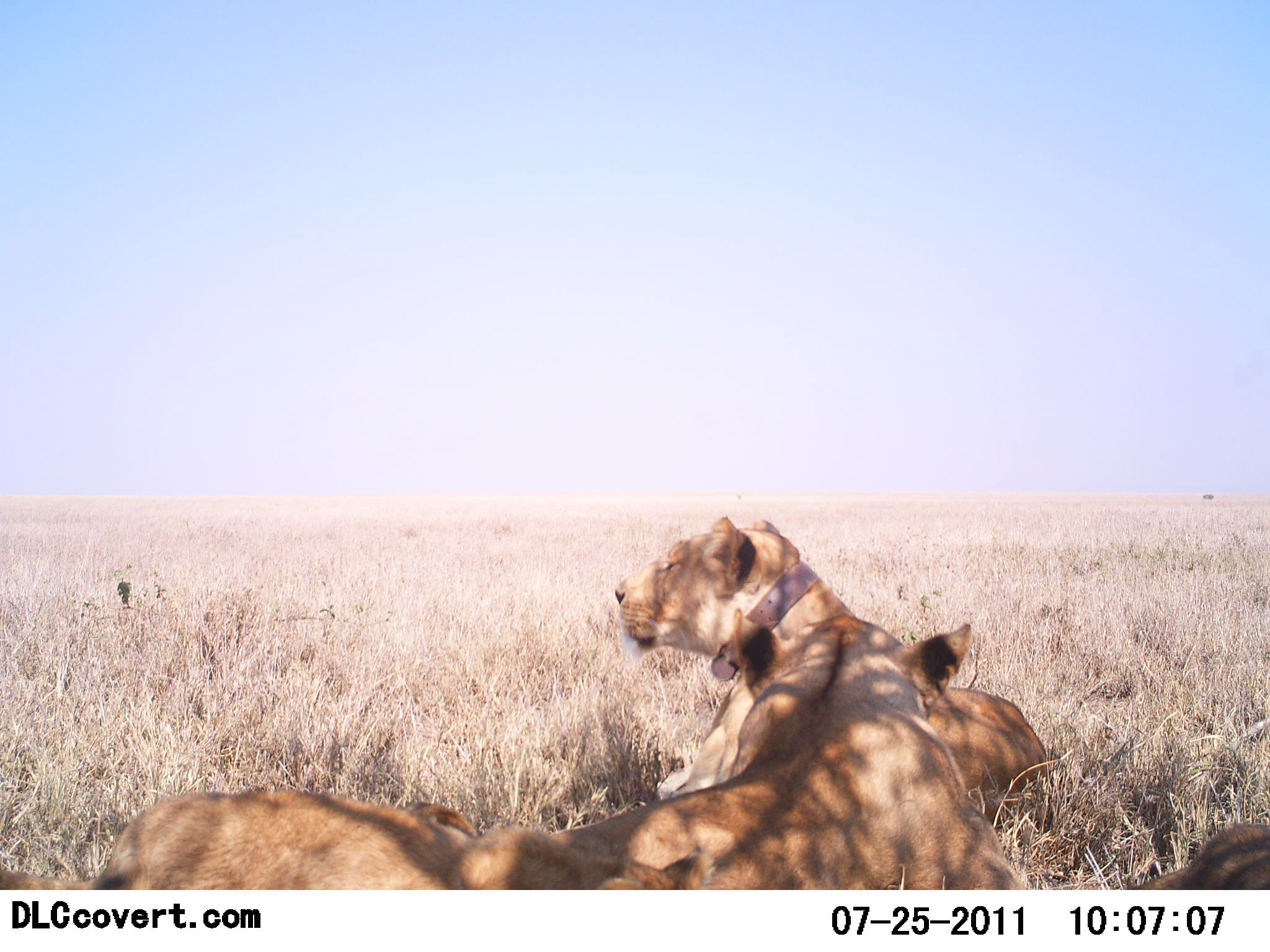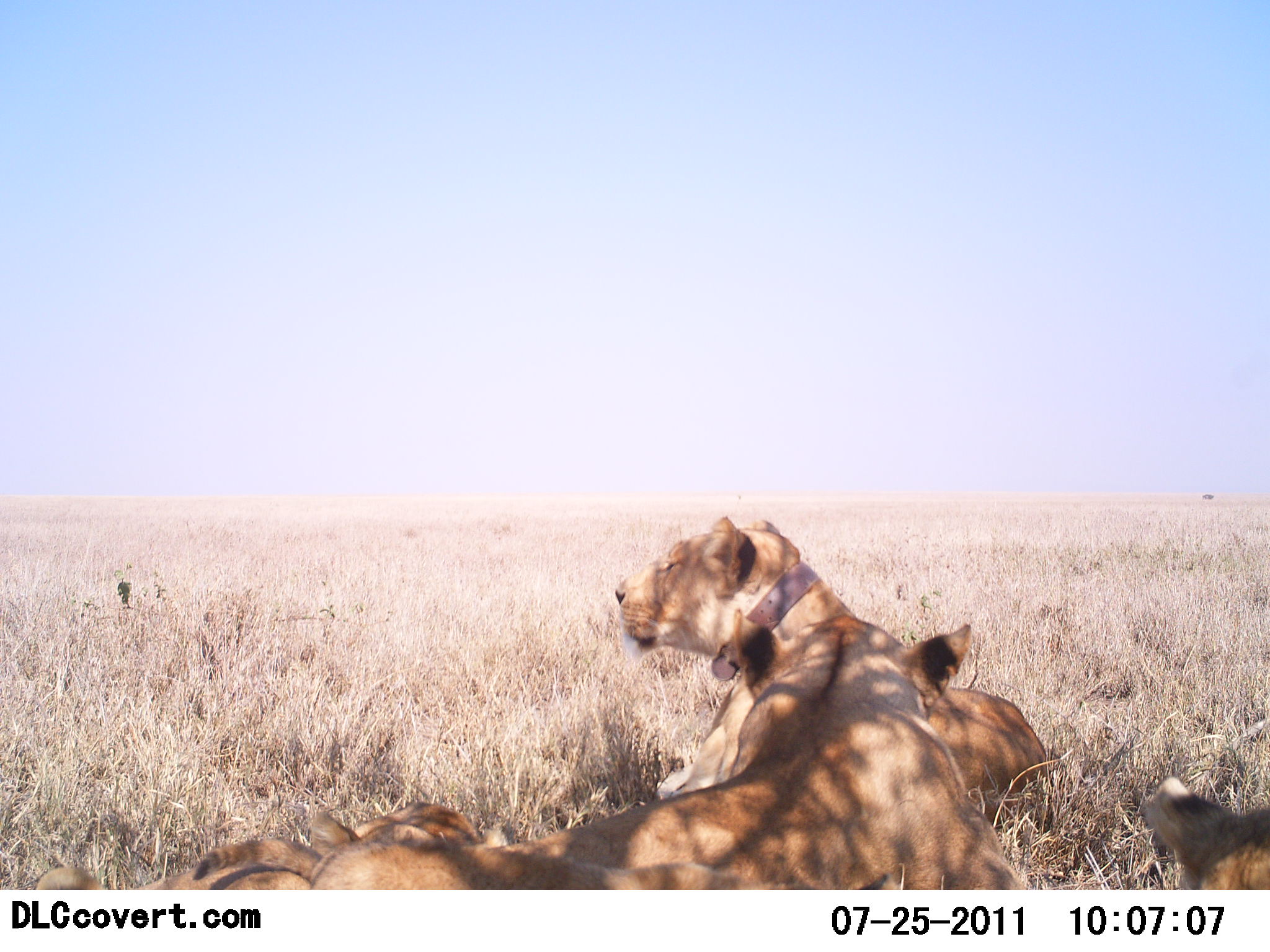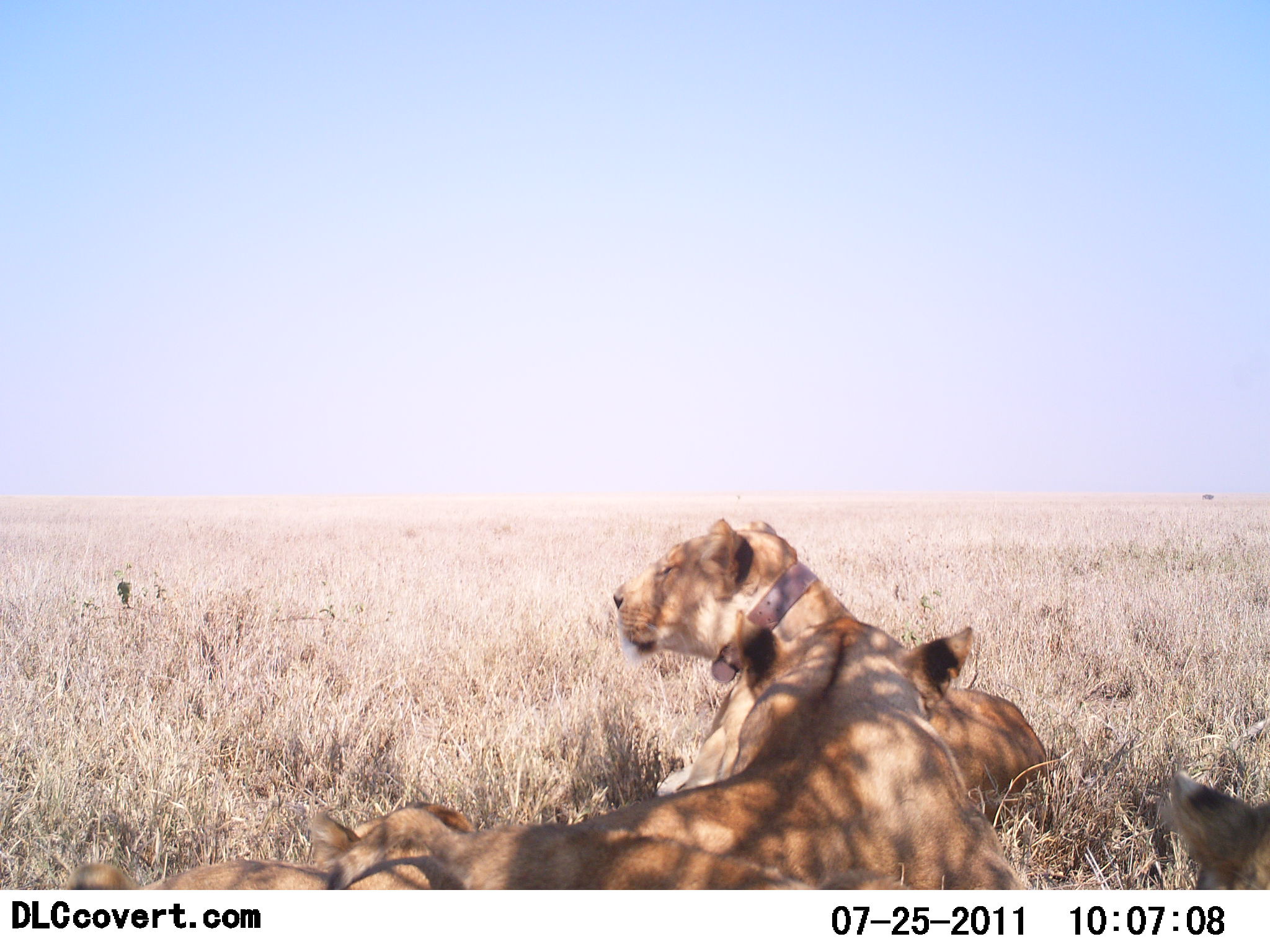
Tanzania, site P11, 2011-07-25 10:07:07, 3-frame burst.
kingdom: Animalia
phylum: Chordata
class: Mammalia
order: Carnivora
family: Felidae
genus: Panthera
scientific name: Panthera leo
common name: lion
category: lionfemale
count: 3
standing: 0%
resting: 100%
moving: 0%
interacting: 8%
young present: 8%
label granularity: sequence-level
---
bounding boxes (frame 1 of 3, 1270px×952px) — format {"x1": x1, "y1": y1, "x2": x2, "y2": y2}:
animal: {"x1": 469, "y1": 605, "x2": 1035, "y2": 890}; {"x1": 605, "y1": 514, "x2": 1060, "y2": 840}; {"x1": 0, "y1": 783, "x2": 739, "y2": 892}; {"x1": 1105, "y1": 809, "x2": 1270, "y2": 891}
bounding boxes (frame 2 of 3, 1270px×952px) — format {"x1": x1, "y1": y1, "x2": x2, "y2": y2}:
animal: {"x1": 303, "y1": 602, "x2": 1032, "y2": 894}; {"x1": 613, "y1": 517, "x2": 1061, "y2": 838}; {"x1": 32, "y1": 795, "x2": 487, "y2": 892}; {"x1": 1131, "y1": 767, "x2": 1270, "y2": 890}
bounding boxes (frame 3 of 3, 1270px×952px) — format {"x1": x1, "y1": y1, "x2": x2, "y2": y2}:
animal: {"x1": 305, "y1": 594, "x2": 1037, "y2": 890}; {"x1": 607, "y1": 511, "x2": 1056, "y2": 840}; {"x1": 62, "y1": 793, "x2": 472, "y2": 897}; {"x1": 1146, "y1": 765, "x2": 1270, "y2": 894}